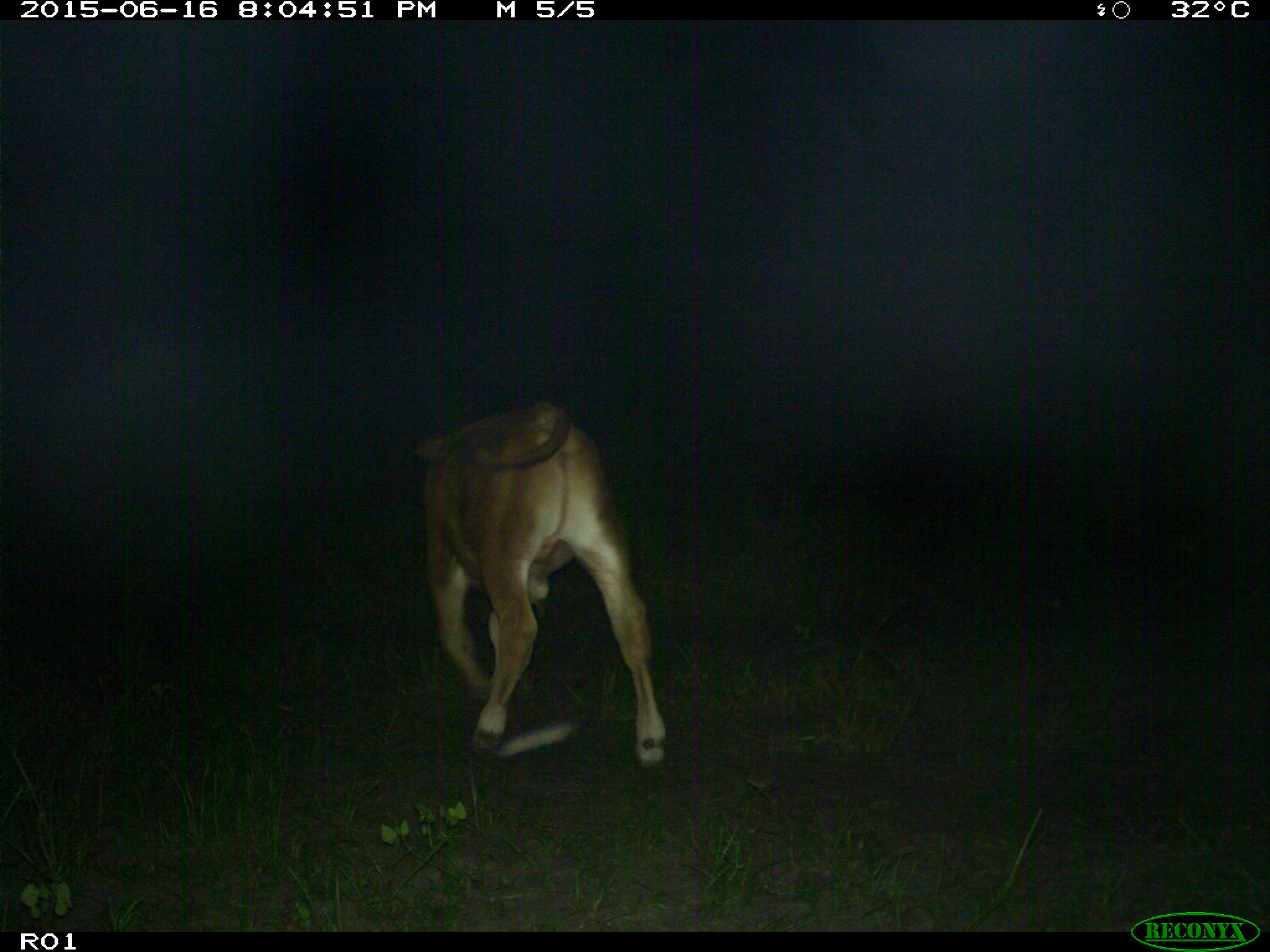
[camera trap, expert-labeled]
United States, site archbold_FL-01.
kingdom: Animalia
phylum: Chordata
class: Mammalia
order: Artiodactyla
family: Bovidae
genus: Bos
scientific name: Bos taurus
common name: domestic cow